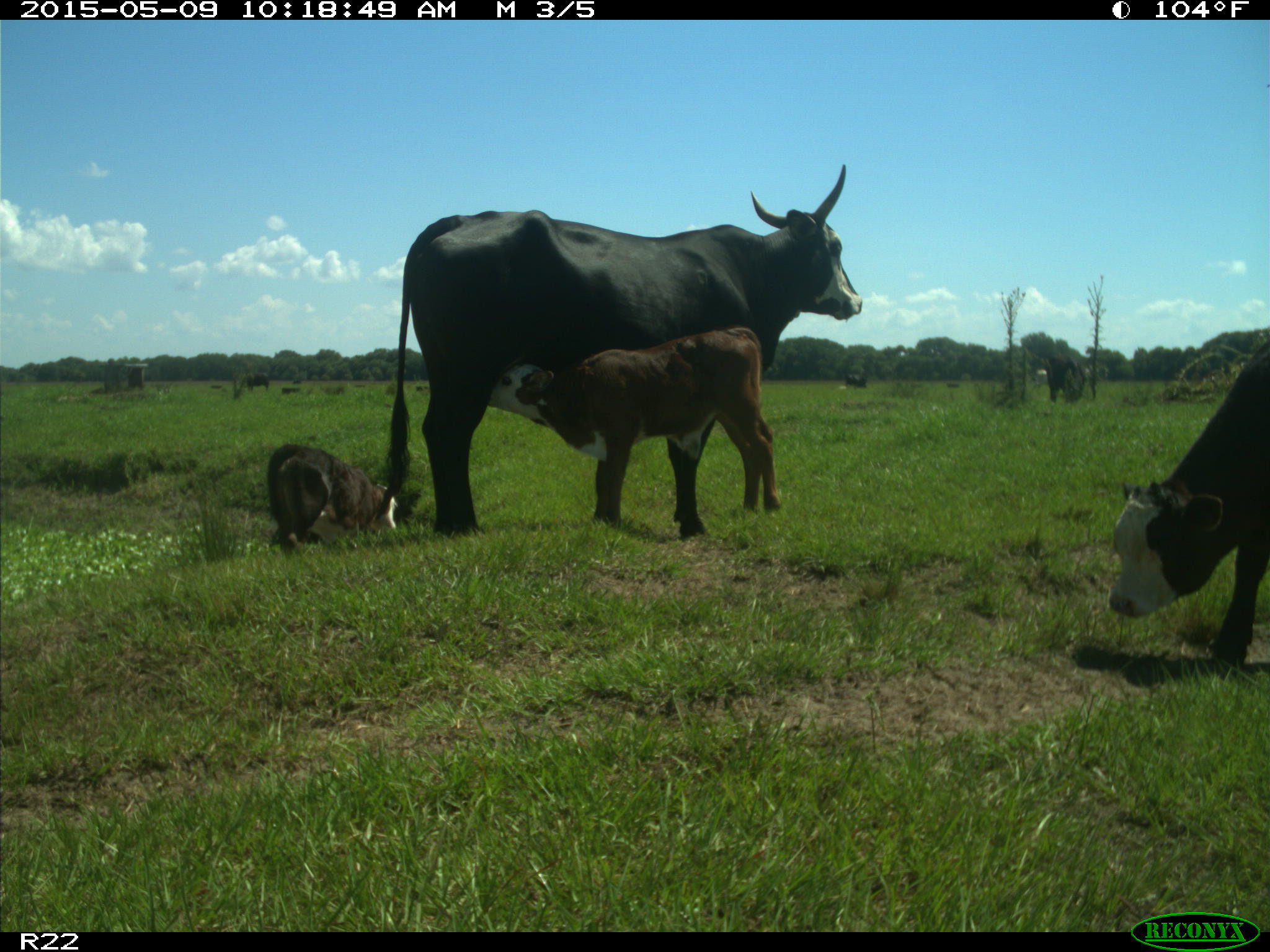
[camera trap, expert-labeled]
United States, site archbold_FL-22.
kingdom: Animalia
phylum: Chordata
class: Mammalia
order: Artiodactyla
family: Bovidae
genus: Bos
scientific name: Bos taurus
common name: domestic cow